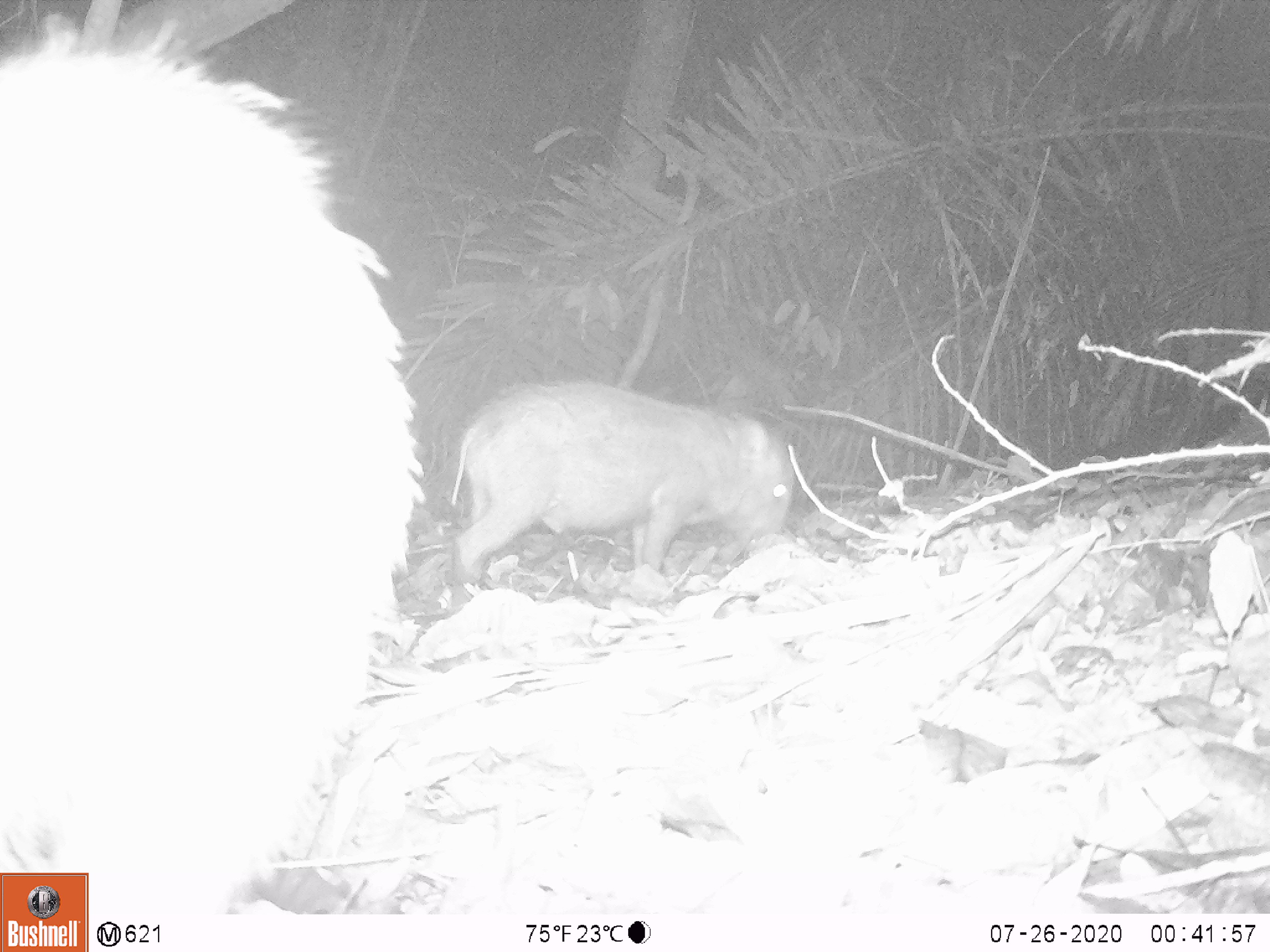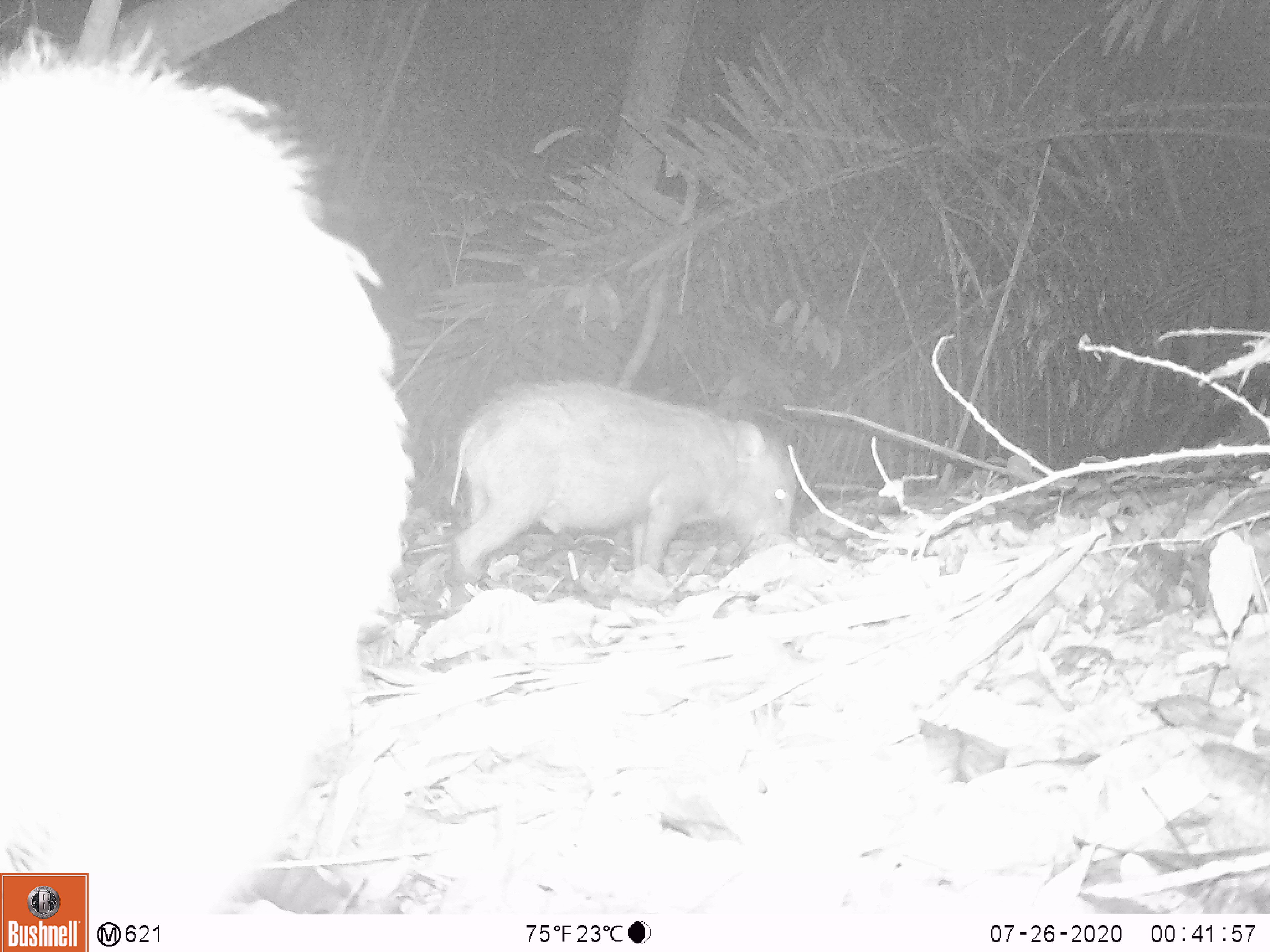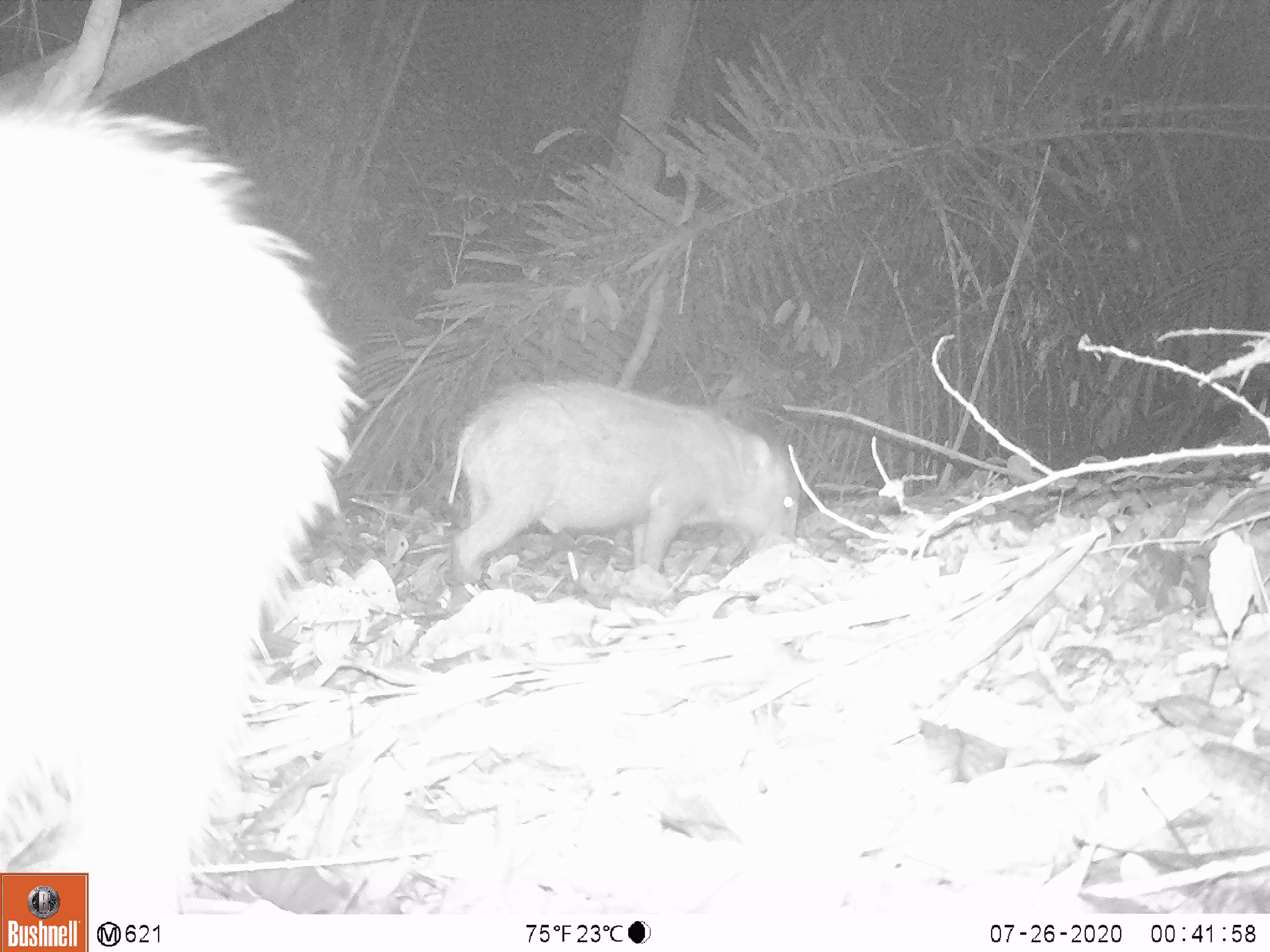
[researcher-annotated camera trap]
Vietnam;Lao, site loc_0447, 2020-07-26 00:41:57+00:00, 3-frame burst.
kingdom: Animalia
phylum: Chordata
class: Mammalia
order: Artiodactyla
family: Suidae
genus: Sus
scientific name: Sus scrofa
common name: eurasian wild pig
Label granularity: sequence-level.